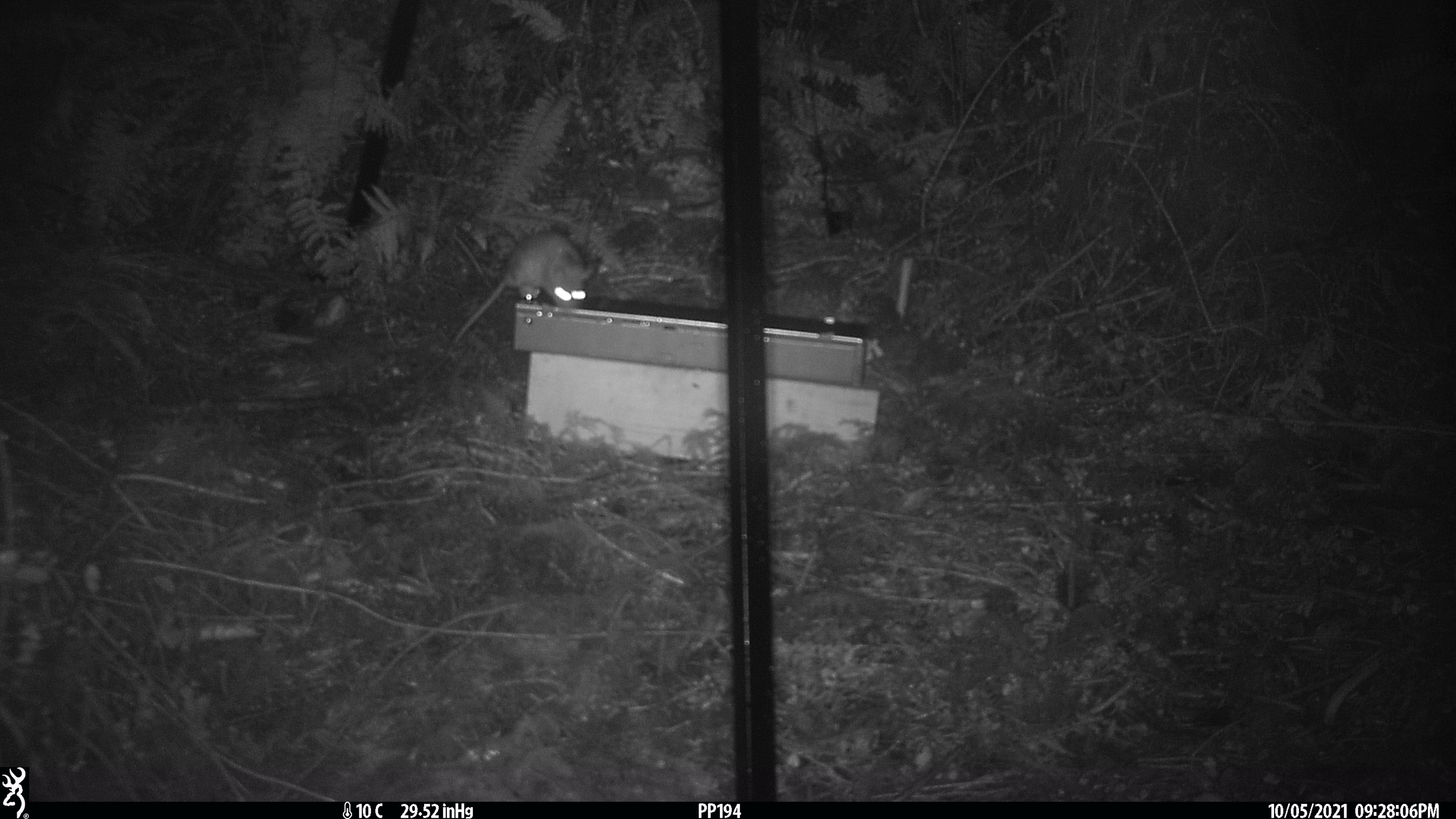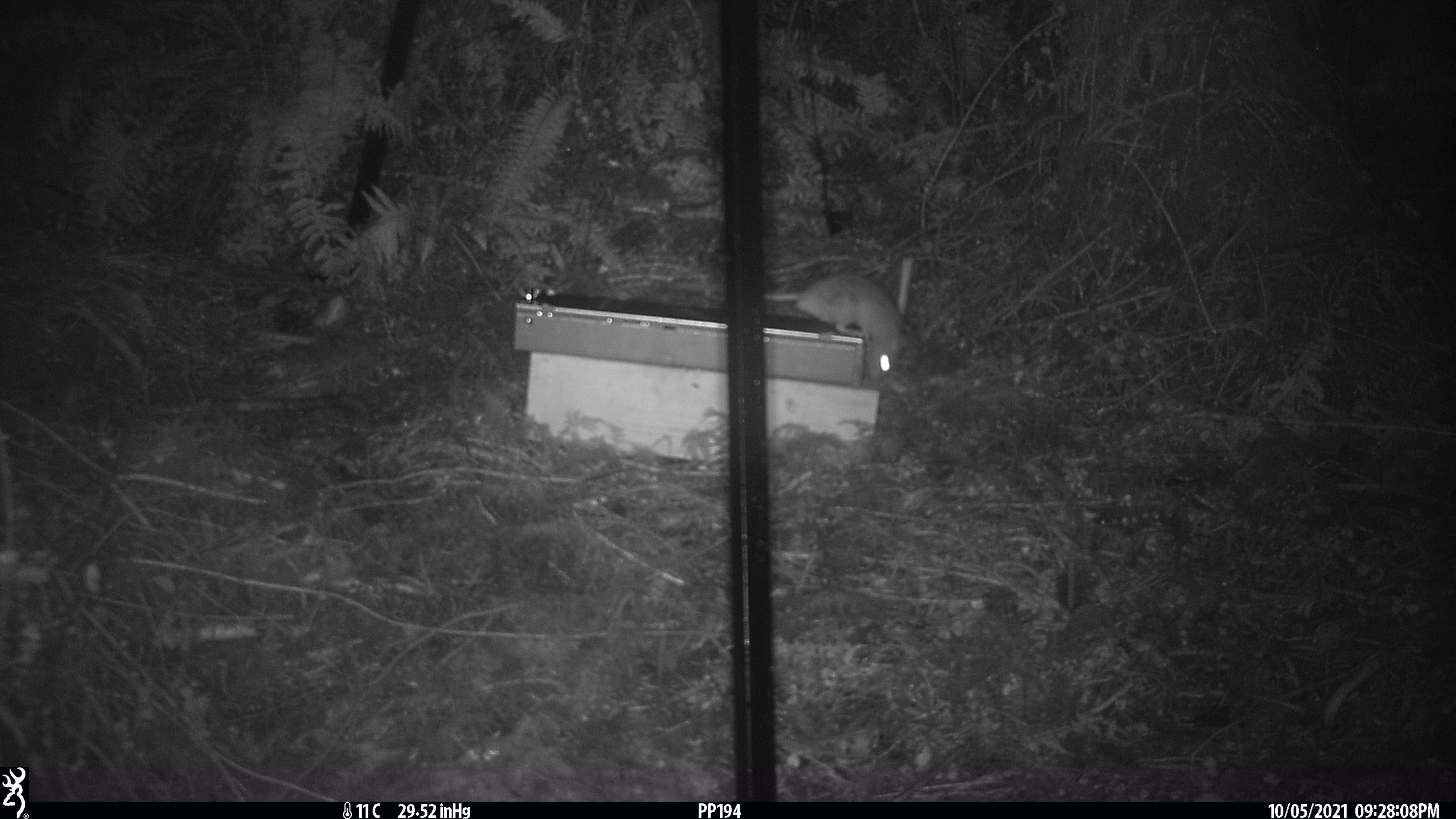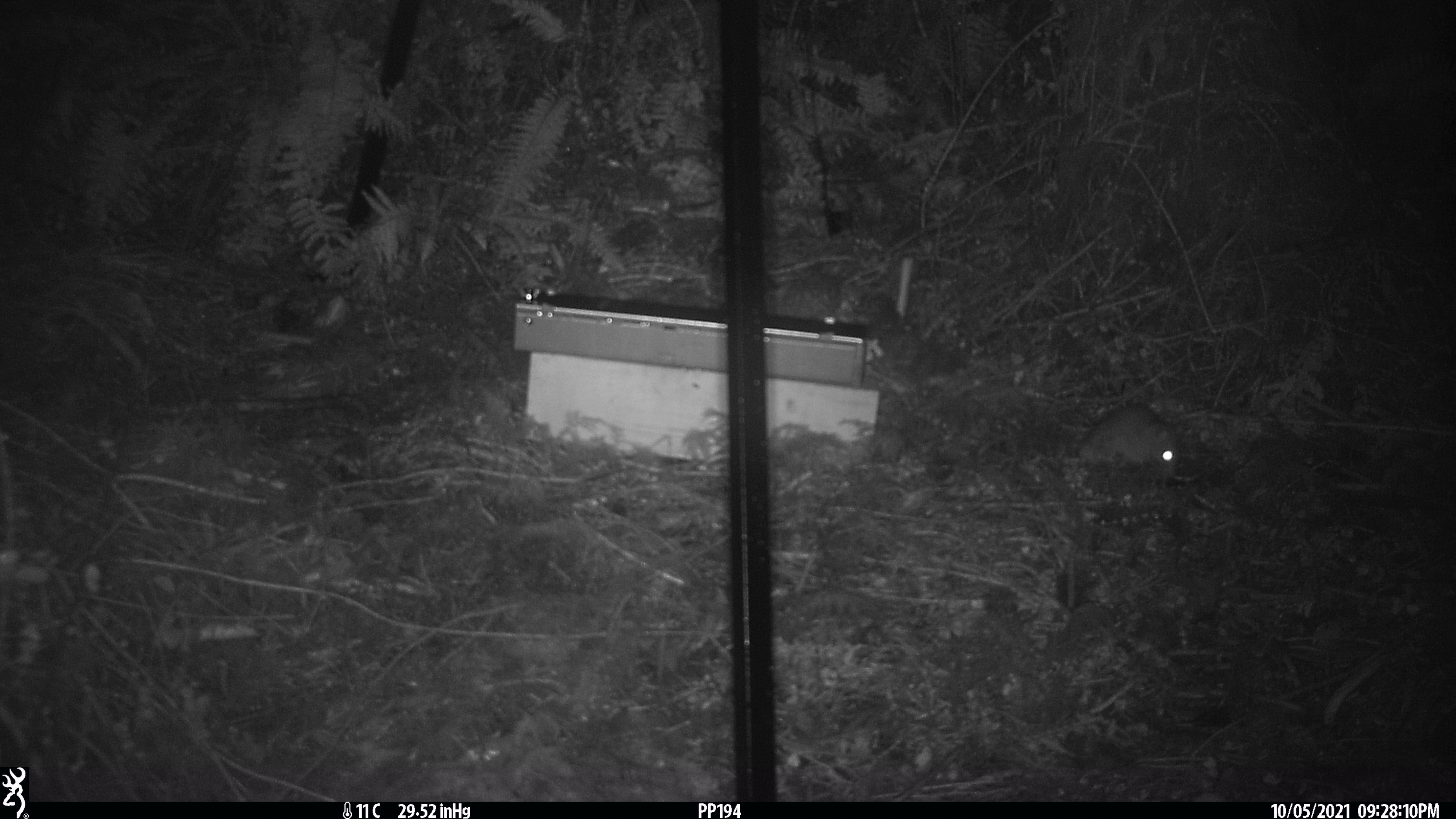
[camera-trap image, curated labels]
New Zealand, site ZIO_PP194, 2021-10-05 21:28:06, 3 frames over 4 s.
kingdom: Animalia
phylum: Chordata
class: Mammalia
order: Rodentia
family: Muridae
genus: Rattus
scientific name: Rattus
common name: rat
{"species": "rat (Rattus)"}